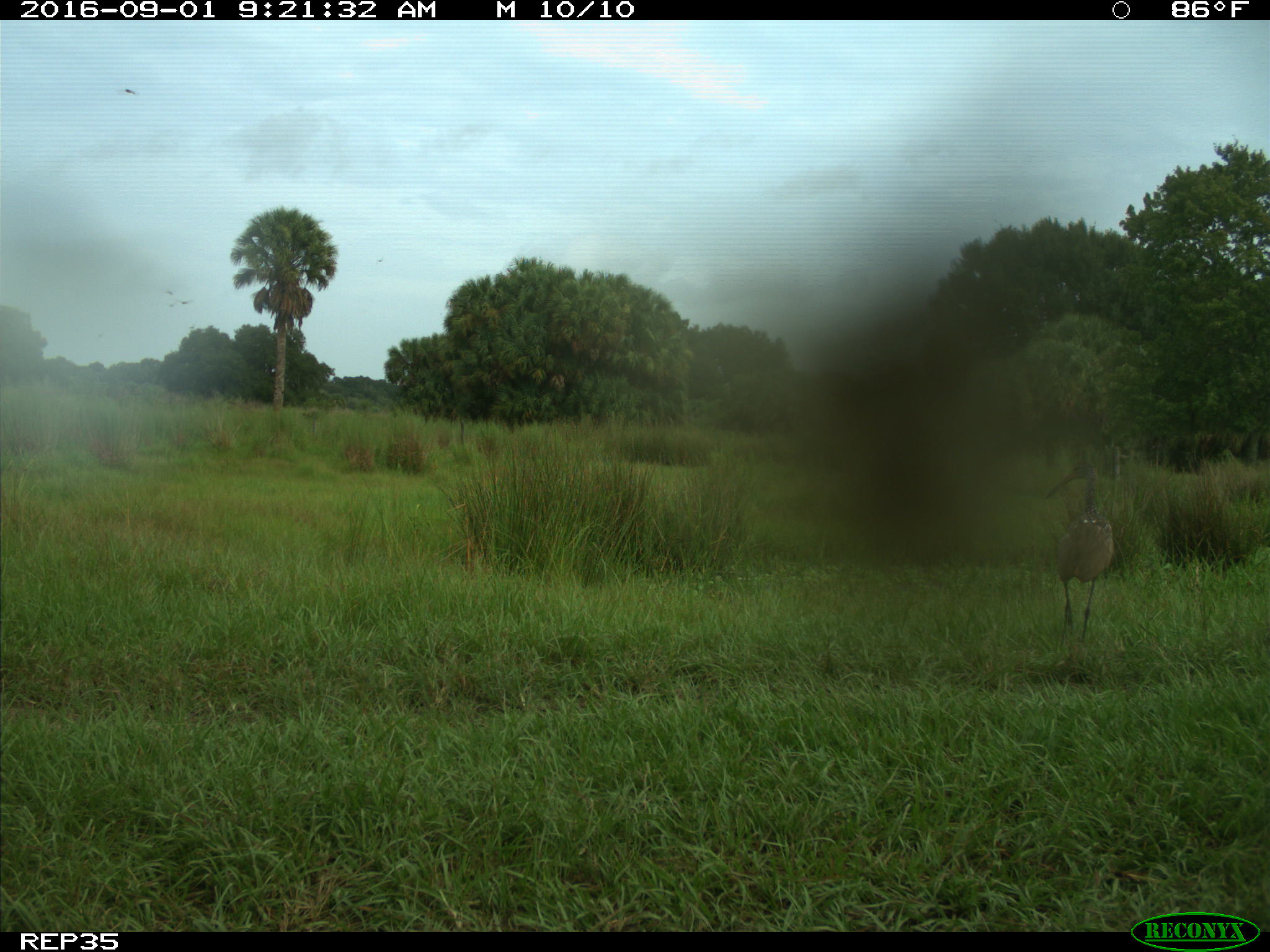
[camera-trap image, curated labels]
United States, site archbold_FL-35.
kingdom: Animalia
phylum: Chordata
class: Aves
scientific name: Aves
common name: birds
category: unidentified bird